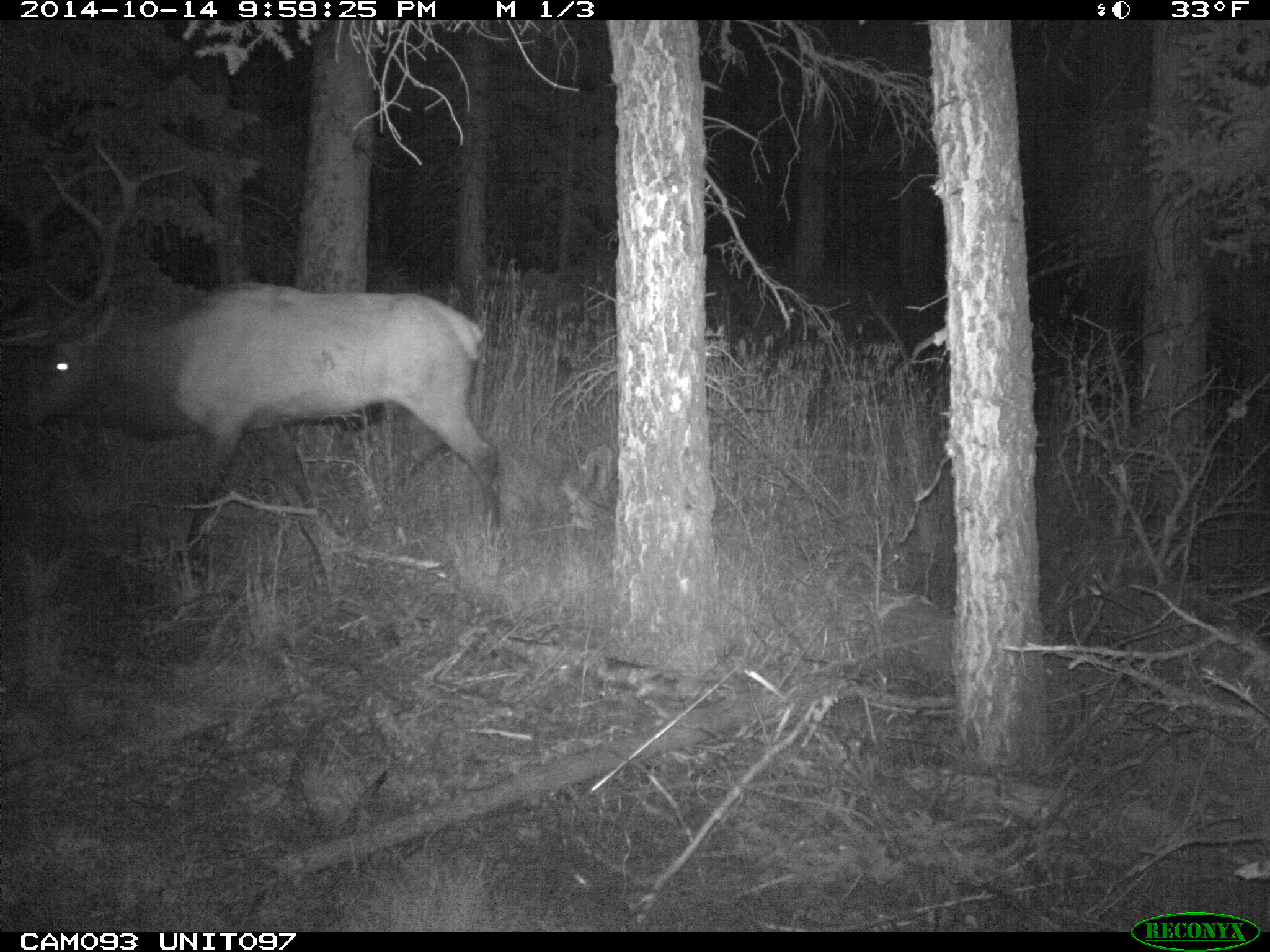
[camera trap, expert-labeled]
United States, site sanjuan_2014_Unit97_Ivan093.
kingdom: Animalia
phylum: Chordata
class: Mammalia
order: Artiodactyla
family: Cervidae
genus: Cervus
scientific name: Cervus elaphus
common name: red deer